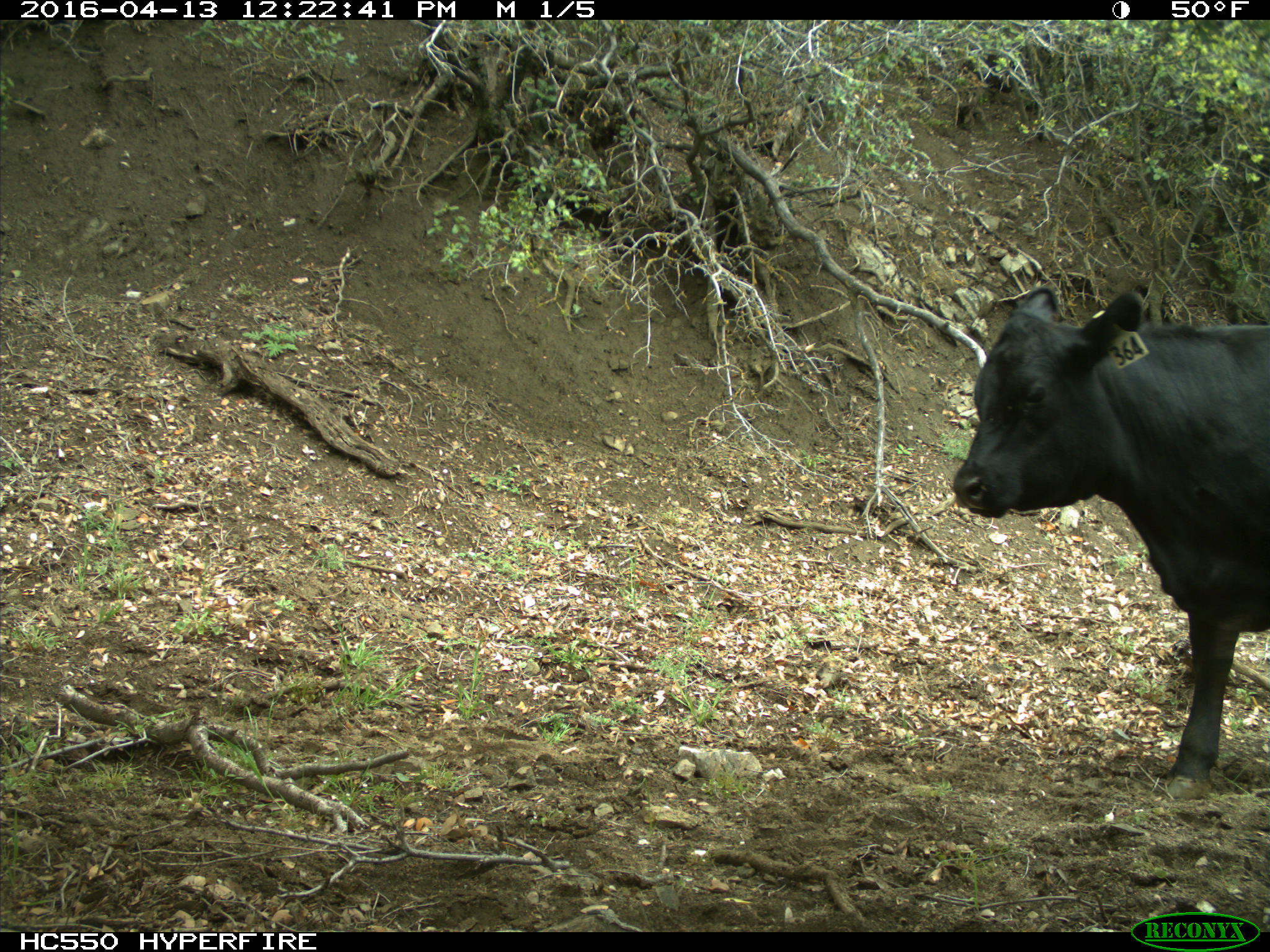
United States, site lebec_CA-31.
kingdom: Animalia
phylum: Chordata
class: Mammalia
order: Artiodactyla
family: Bovidae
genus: Bos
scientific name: Bos taurus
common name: domestic cow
Bos taurus (domestic cow).